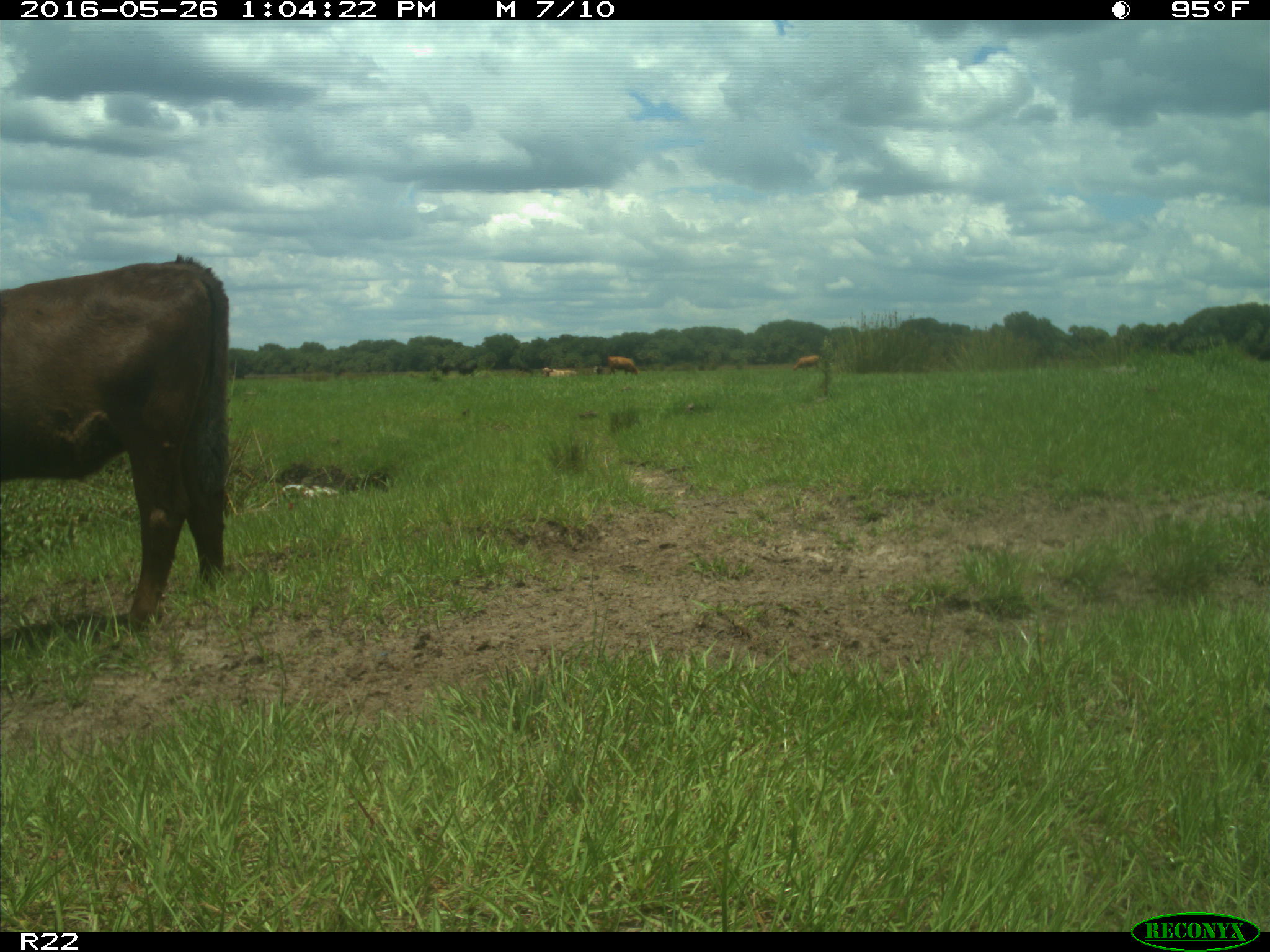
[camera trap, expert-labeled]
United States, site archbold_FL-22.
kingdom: Animalia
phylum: Chordata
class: Mammalia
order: Artiodactyla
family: Bovidae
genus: Bos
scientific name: Bos taurus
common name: domestic cow